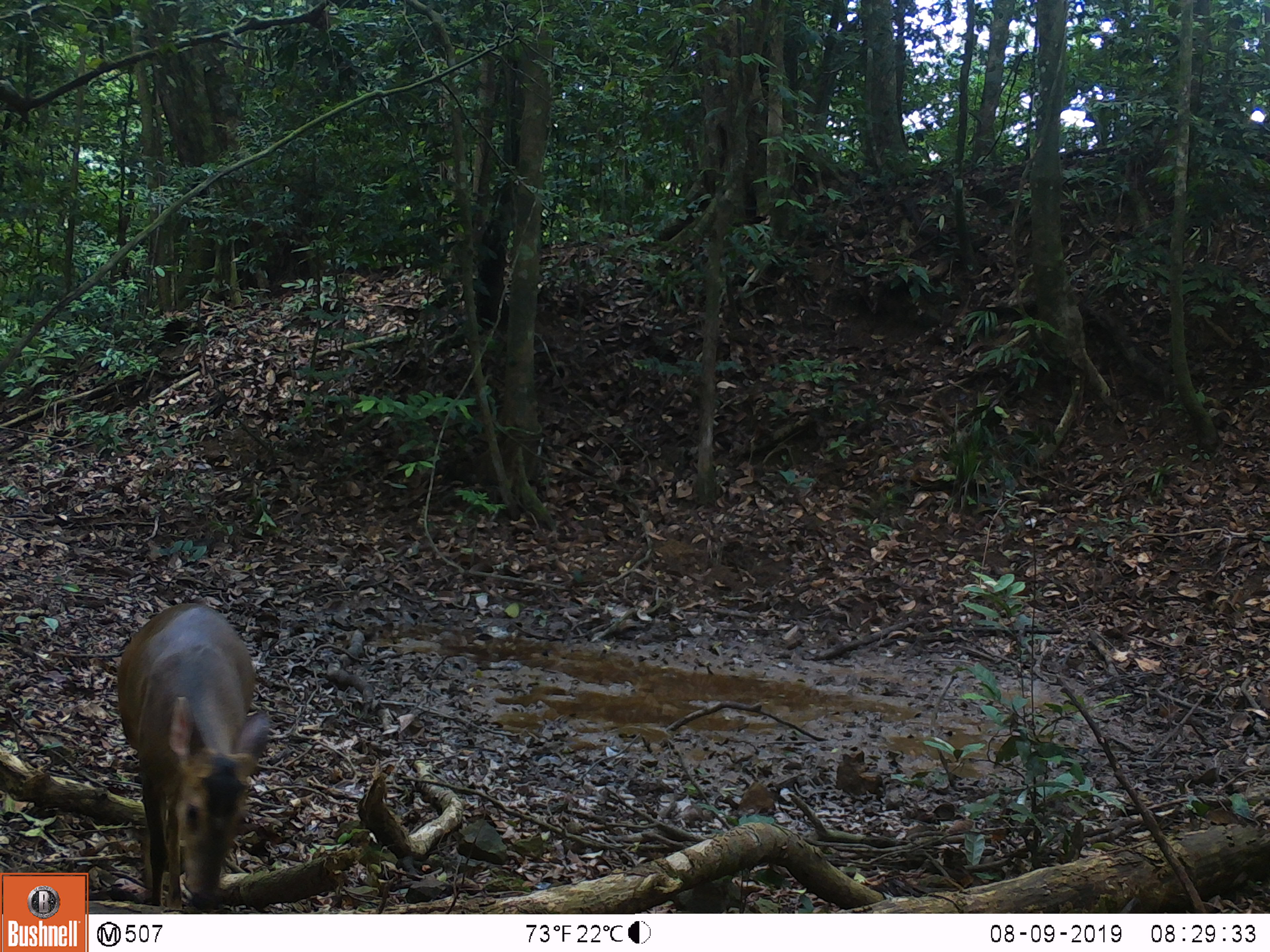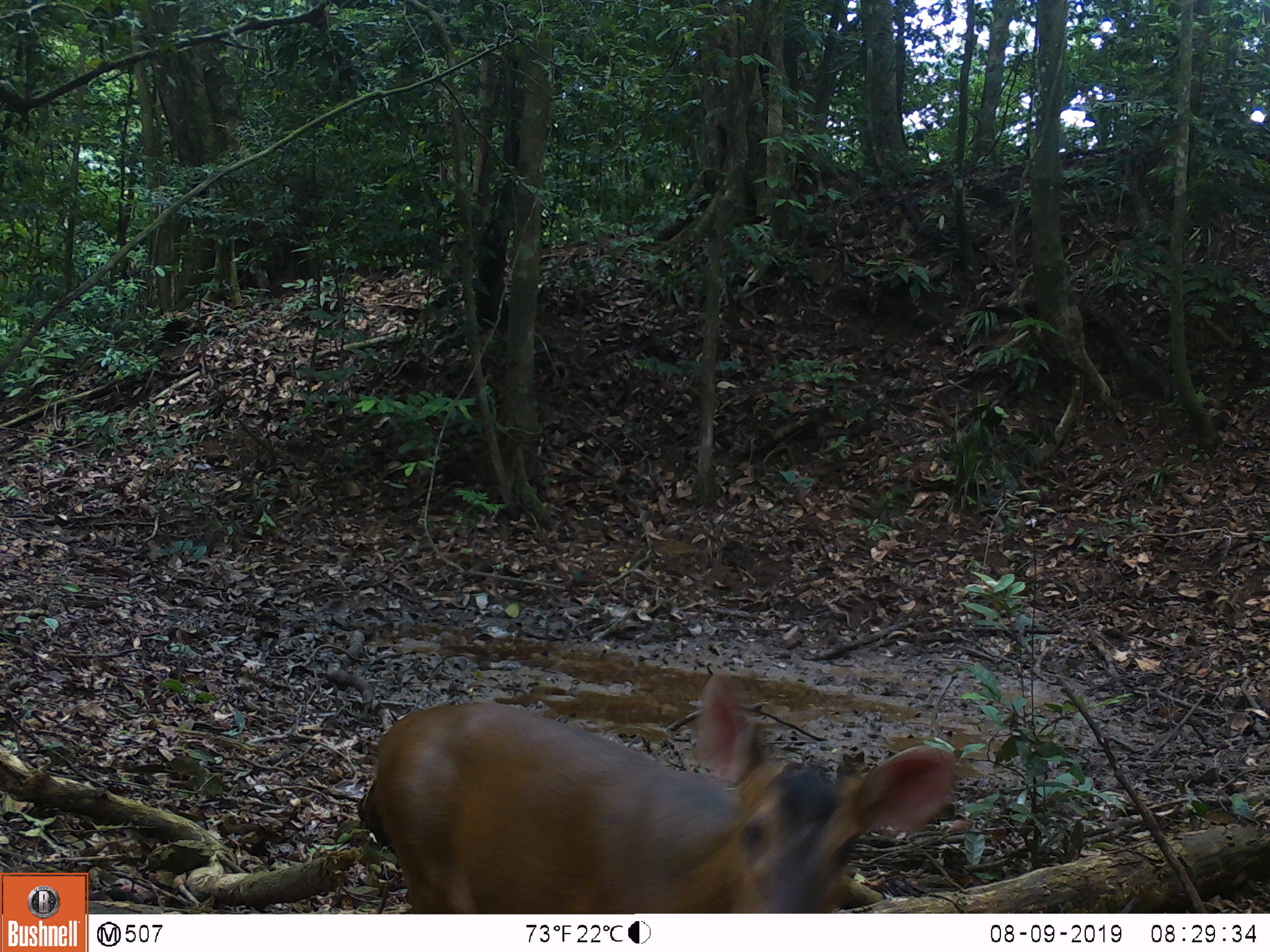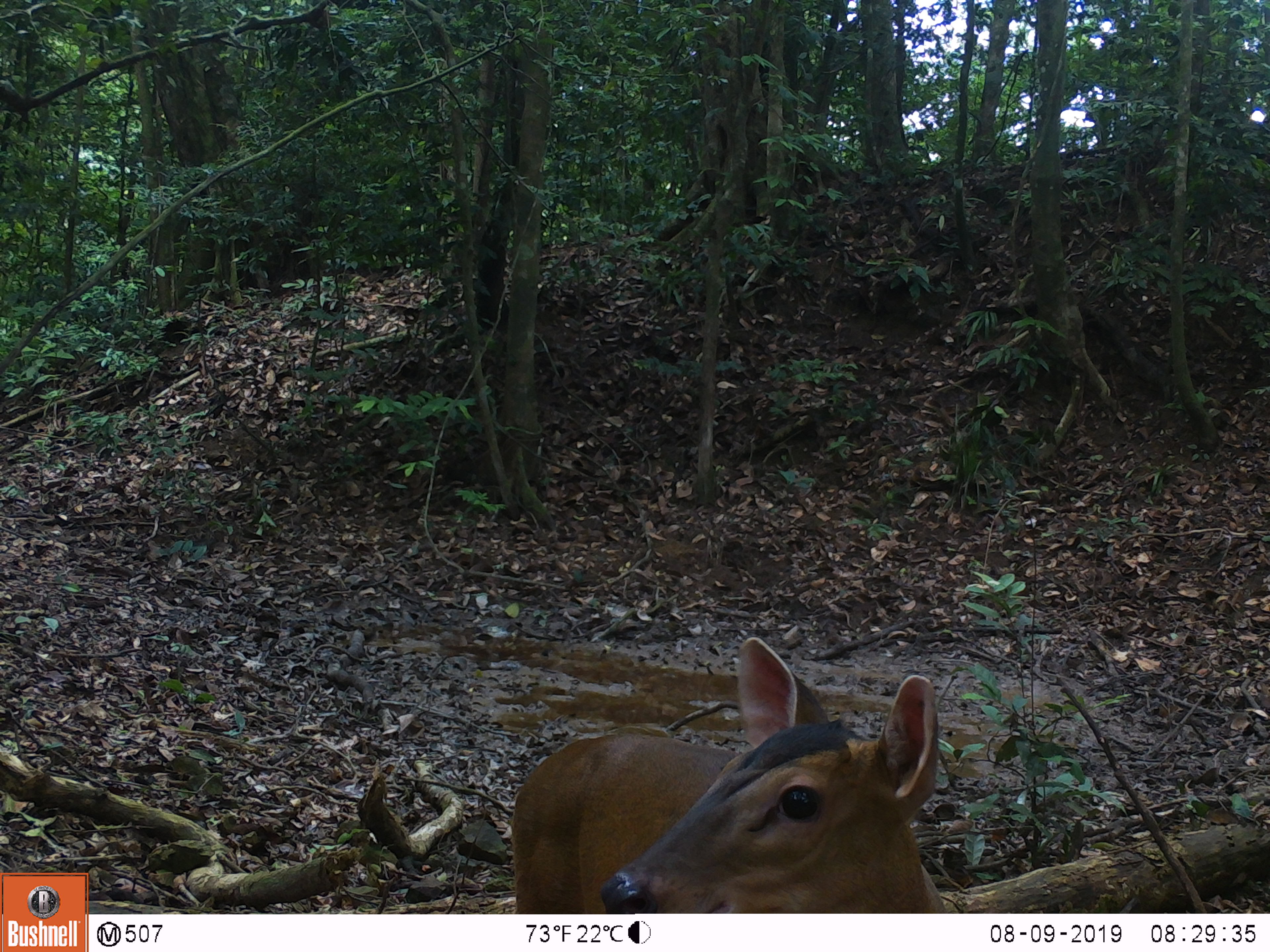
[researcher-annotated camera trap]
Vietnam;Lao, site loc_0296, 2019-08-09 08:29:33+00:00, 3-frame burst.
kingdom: Animalia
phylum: Chordata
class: Mammalia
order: Artiodactyla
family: Cervidae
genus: Muntiacus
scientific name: Muntiacus vuquangensis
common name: large-antlered muntjac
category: large antlered muntjac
Large antlered muntjac (large-antlered muntjac) (Muntiacus vuquangensis). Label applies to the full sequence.